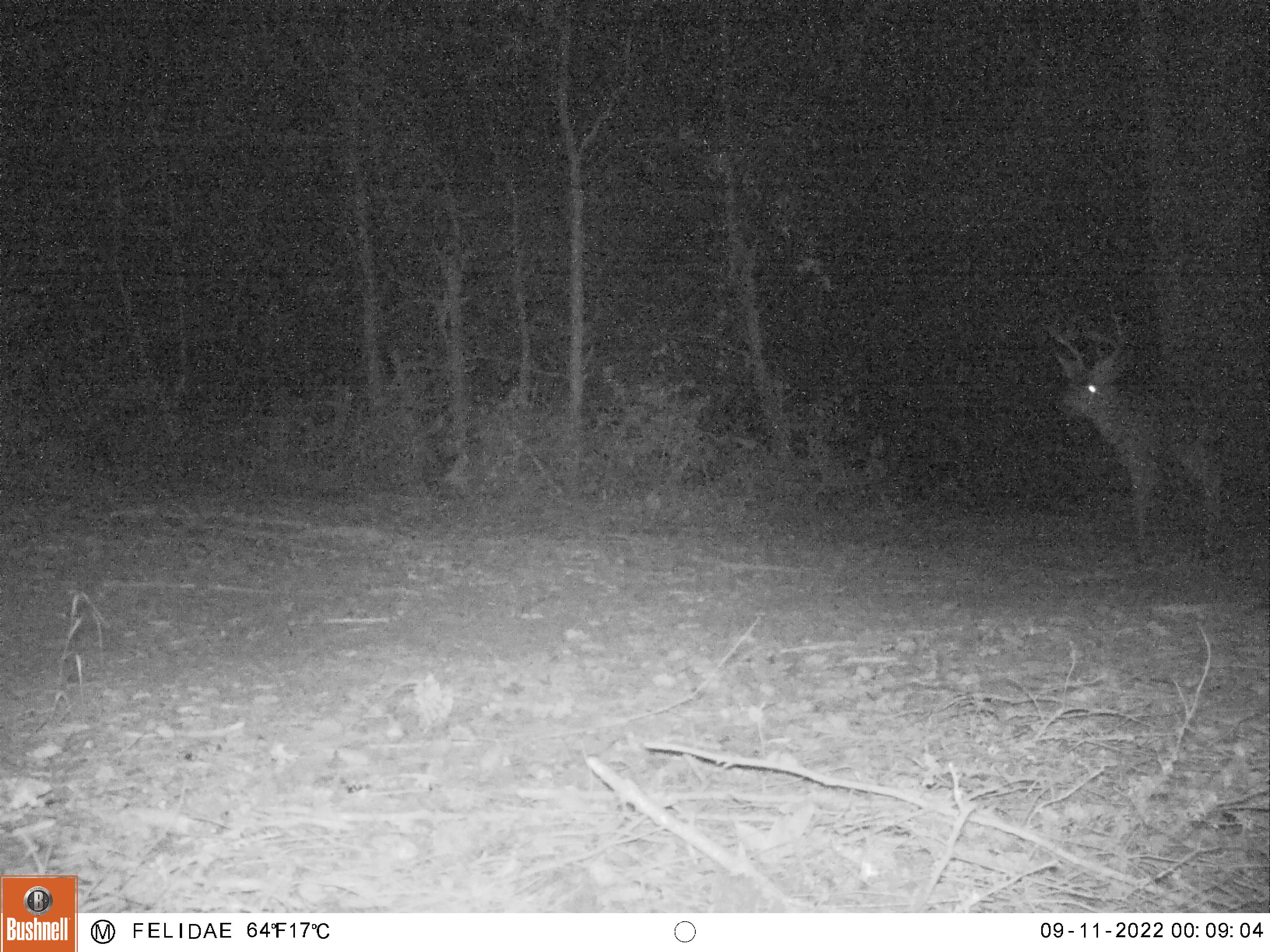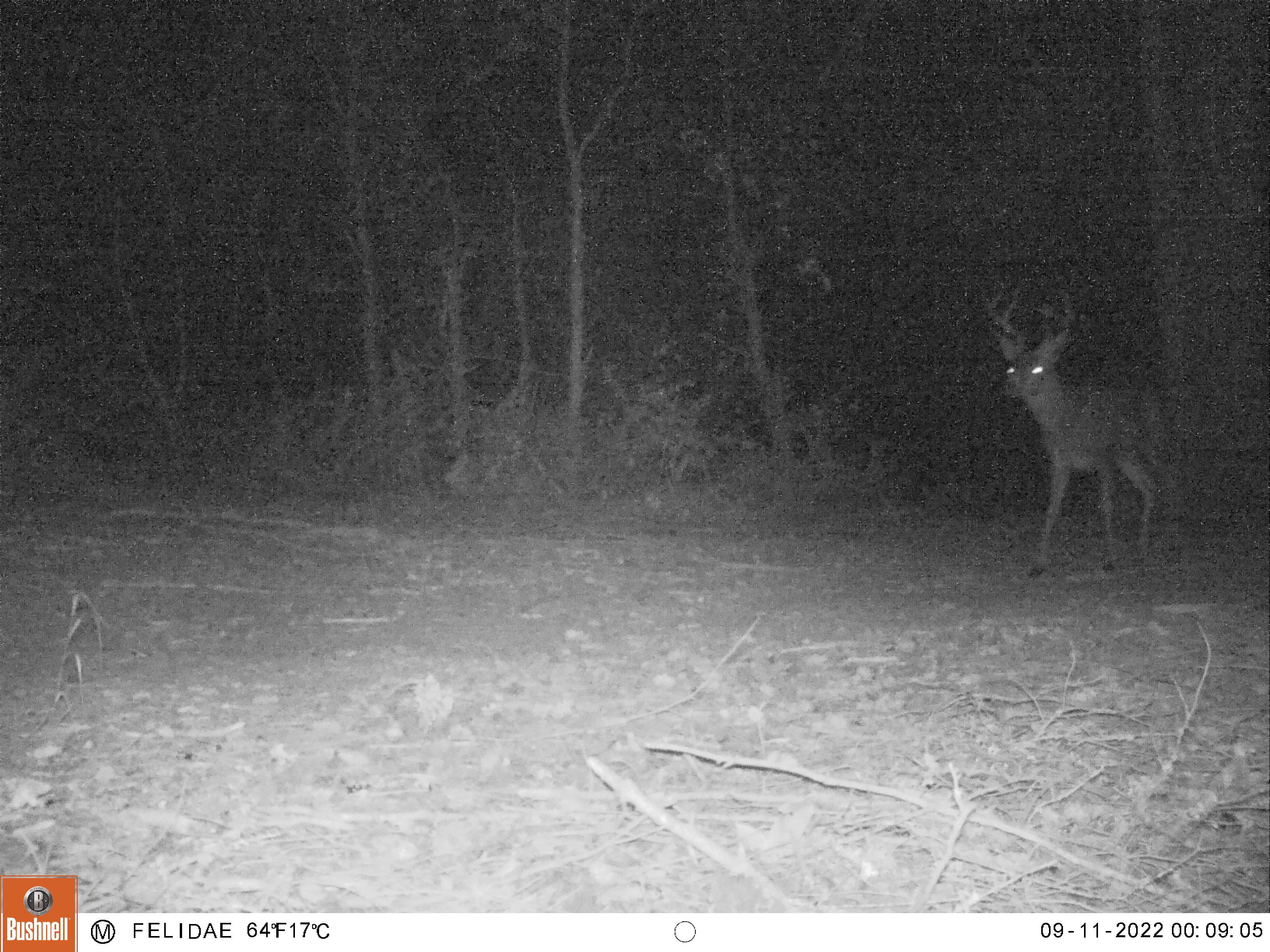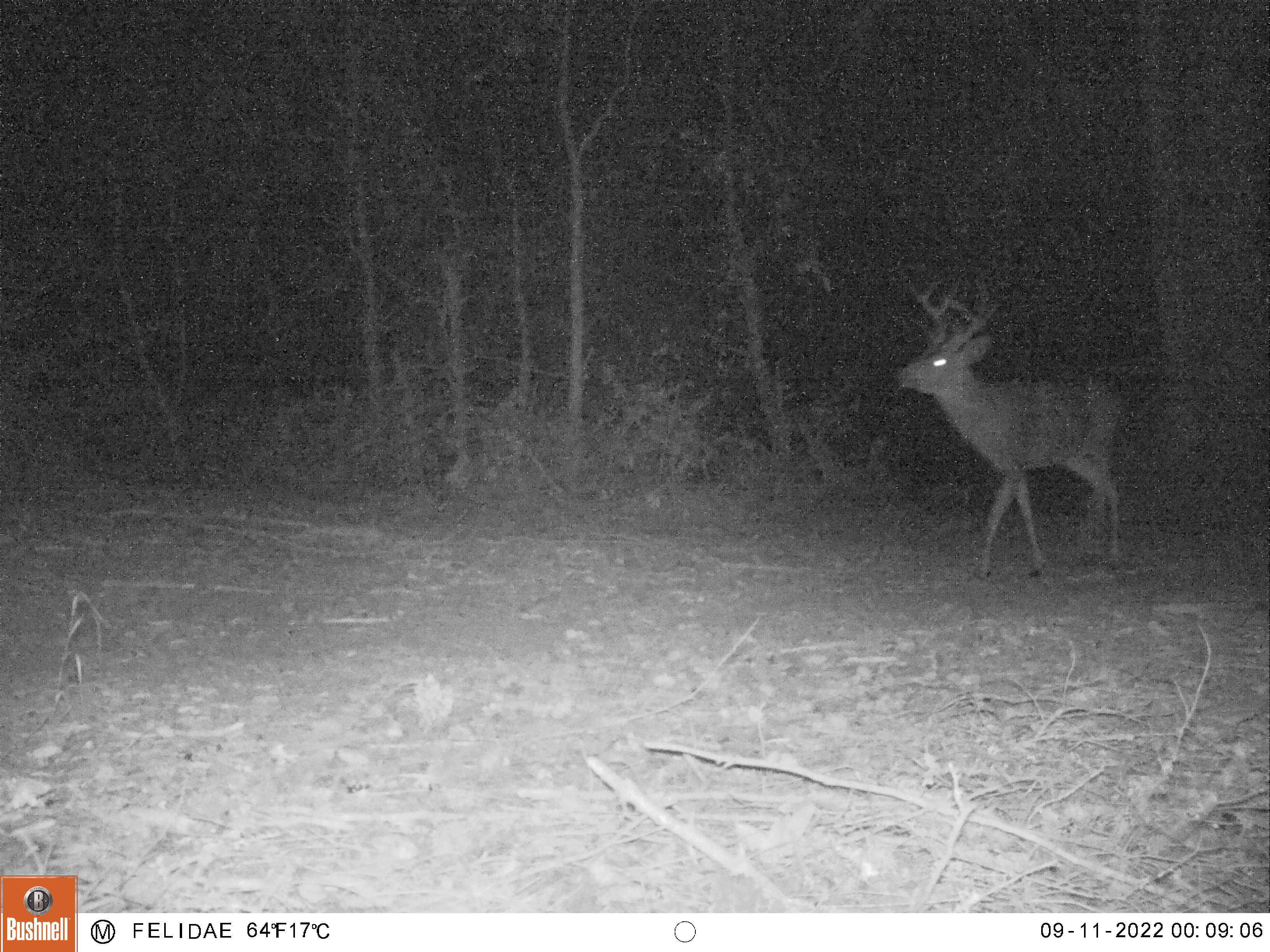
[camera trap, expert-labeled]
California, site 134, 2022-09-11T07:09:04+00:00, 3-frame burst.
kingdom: Animalia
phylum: Chordata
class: Mammalia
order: Artiodactyla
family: Cervidae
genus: Odocoileus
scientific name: Odocoileus hemionus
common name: mule deer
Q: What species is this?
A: Mule deer (Odocoileus hemionus).